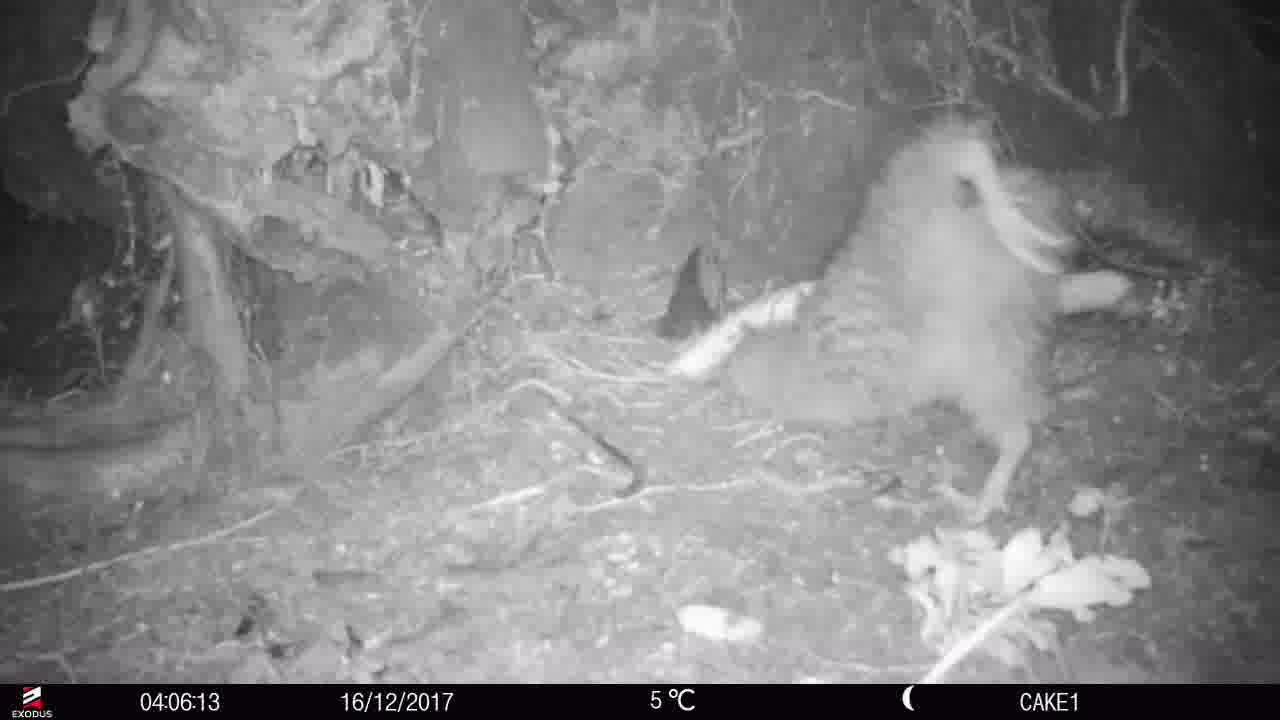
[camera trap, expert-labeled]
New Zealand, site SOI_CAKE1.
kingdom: Animalia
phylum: Chordata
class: Aves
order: Apterygiformes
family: Apterygidae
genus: Apteryx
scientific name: Apteryx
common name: kiwi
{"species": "kiwi (Apteryx)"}